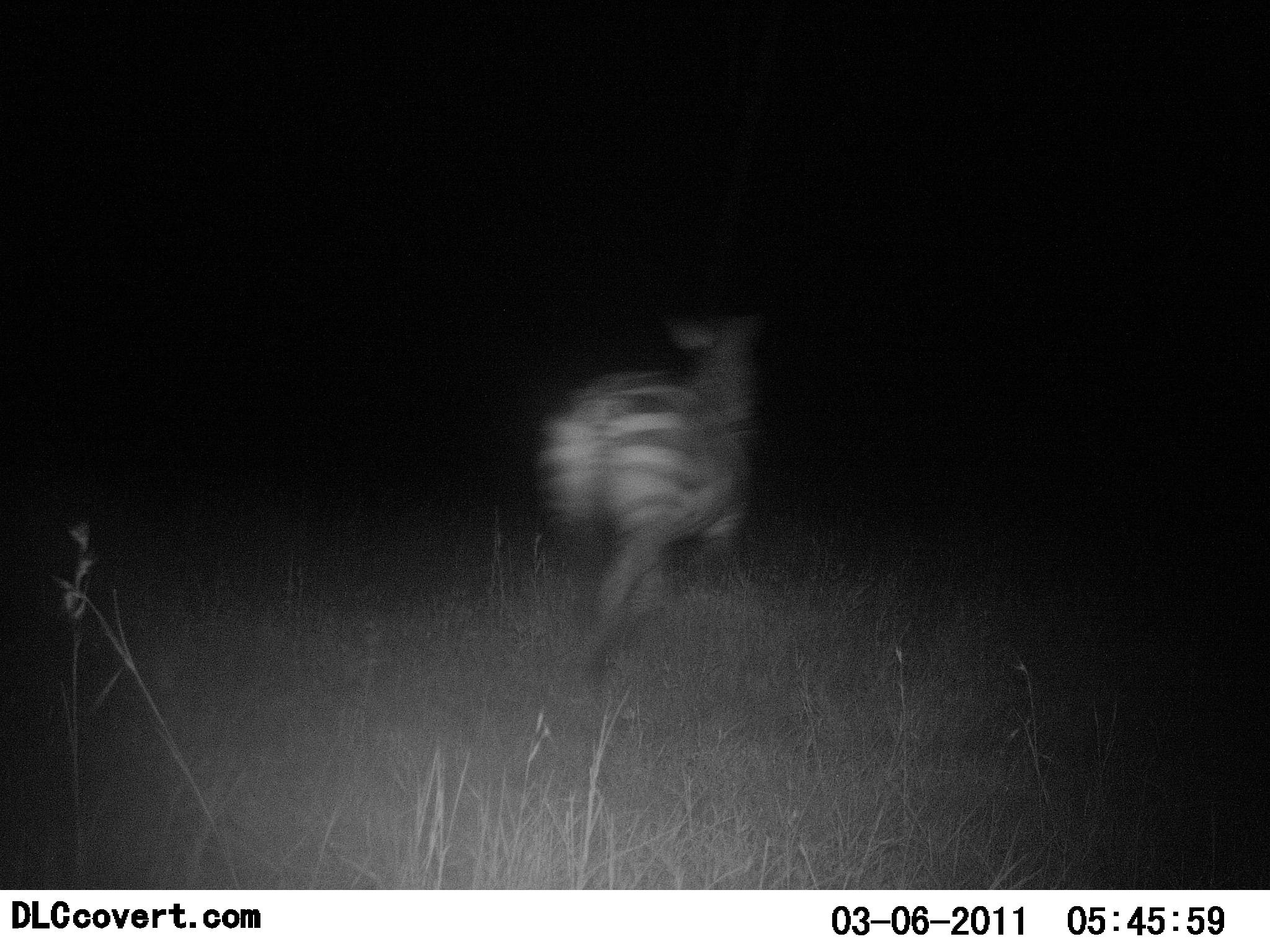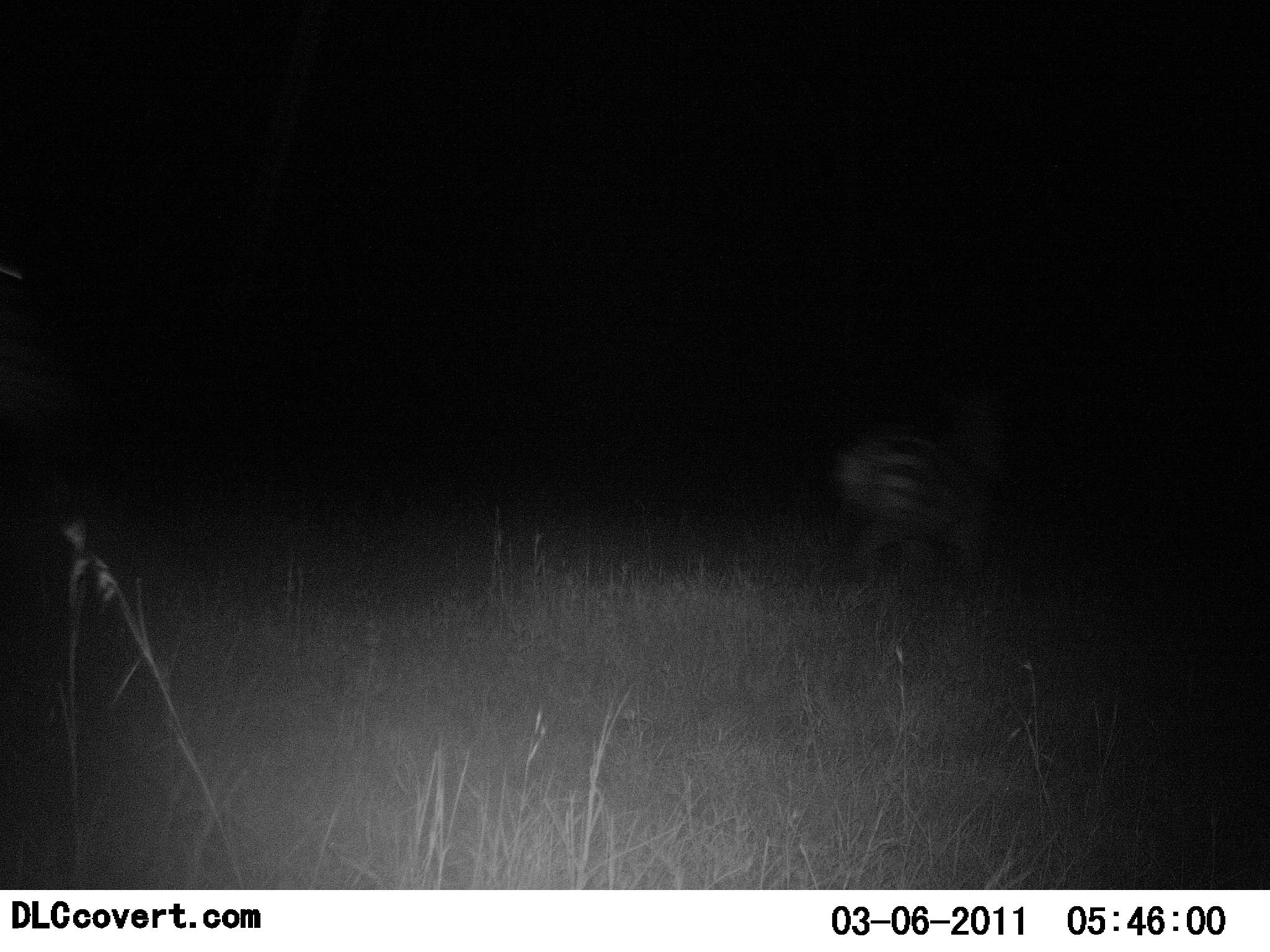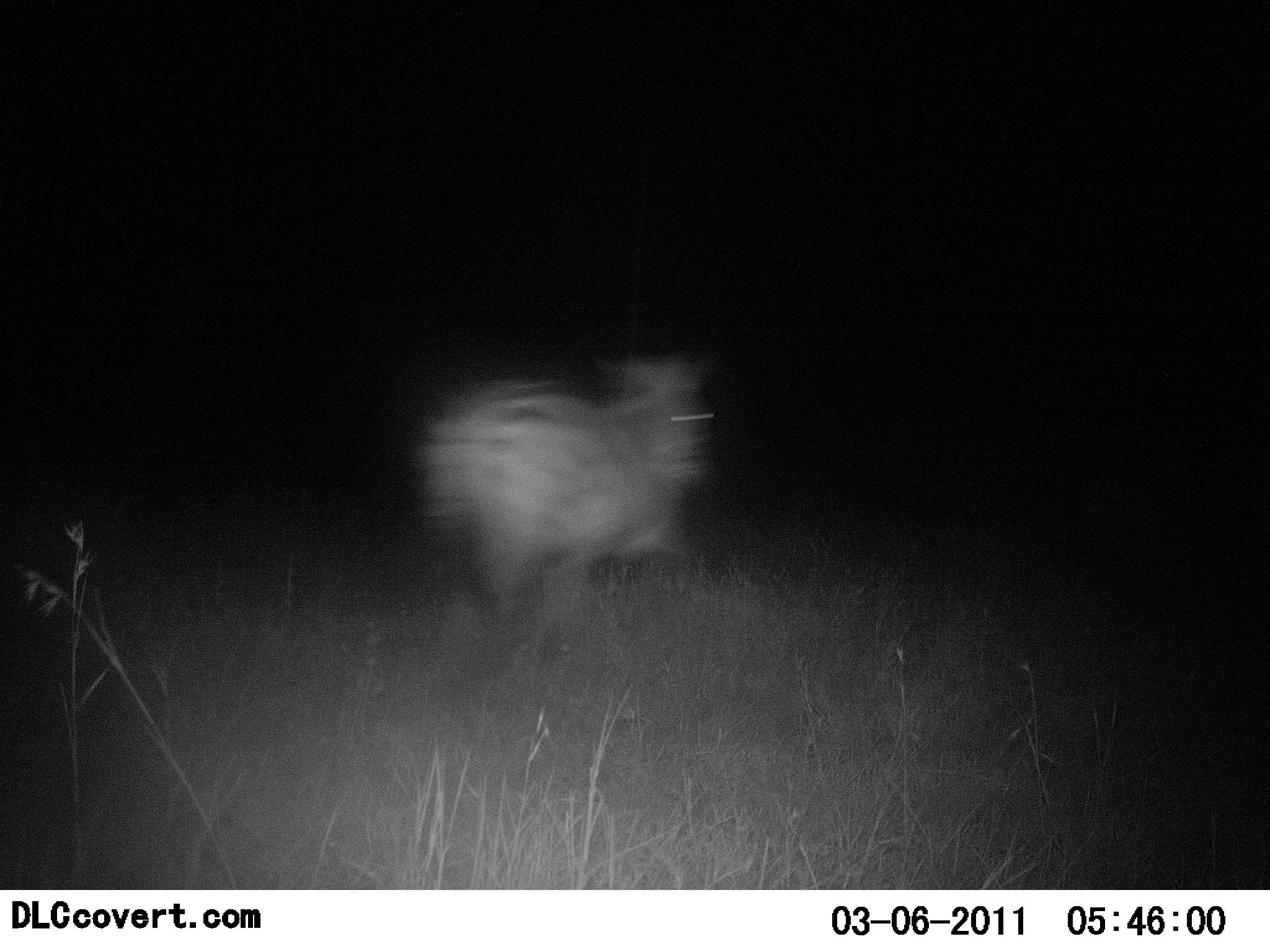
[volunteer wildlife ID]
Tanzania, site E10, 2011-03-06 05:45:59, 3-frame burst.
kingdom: Animalia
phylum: Chordata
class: Mammalia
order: Perissodactyla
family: Equidae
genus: Equus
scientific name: Equus quagga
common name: plains zebra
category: zebra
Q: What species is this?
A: Zebra (plains zebra) (Equus quagga).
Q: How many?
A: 1.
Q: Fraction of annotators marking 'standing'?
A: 0%.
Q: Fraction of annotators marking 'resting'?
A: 0%.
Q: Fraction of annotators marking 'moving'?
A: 100%.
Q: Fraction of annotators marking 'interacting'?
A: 0%.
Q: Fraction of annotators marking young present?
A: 0%.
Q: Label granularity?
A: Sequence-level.